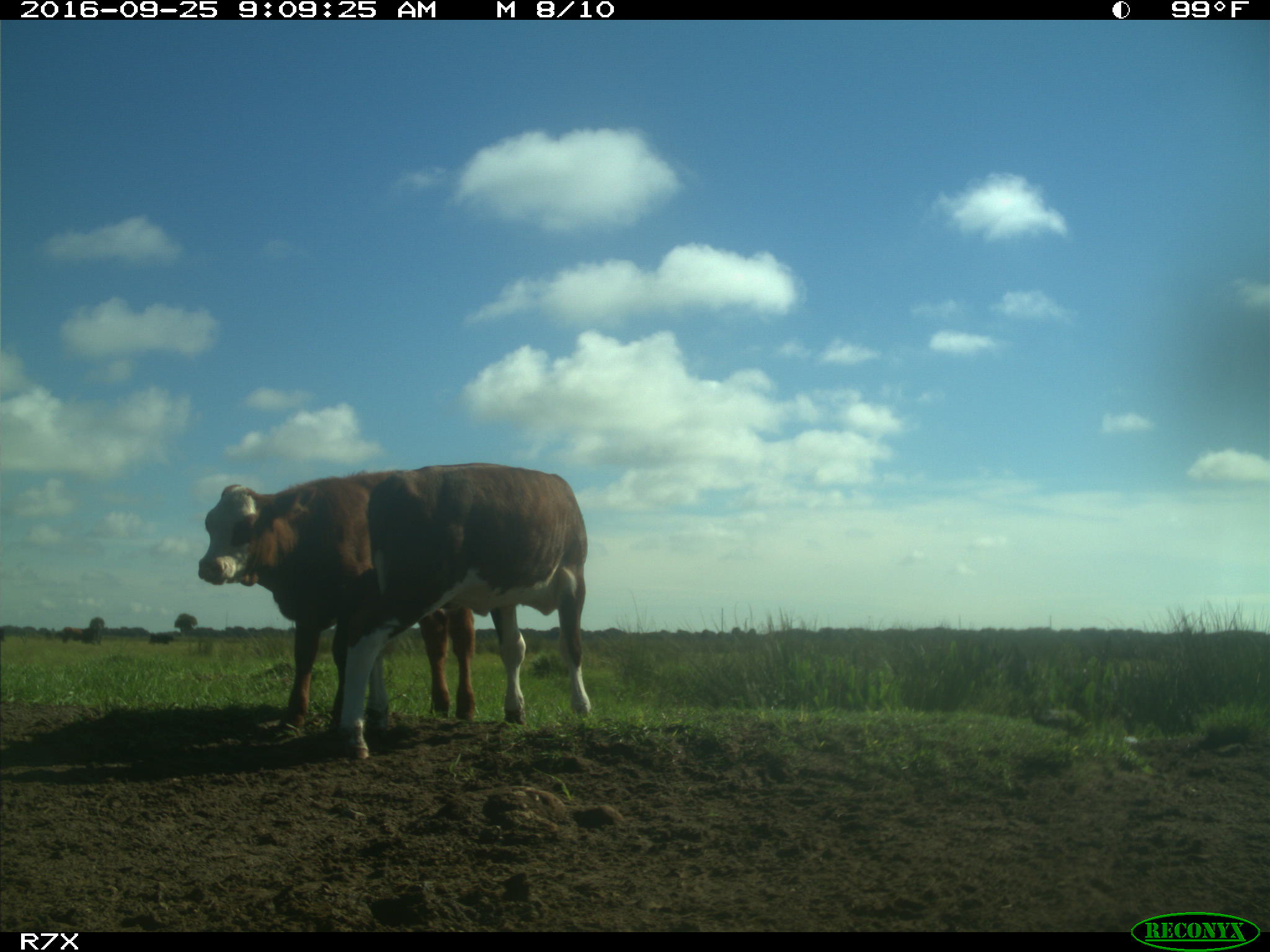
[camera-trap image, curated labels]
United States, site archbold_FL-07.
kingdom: Animalia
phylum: Chordata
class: Mammalia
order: Artiodactyla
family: Bovidae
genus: Bos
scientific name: Bos taurus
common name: domestic cow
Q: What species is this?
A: Bos taurus (domestic cow).